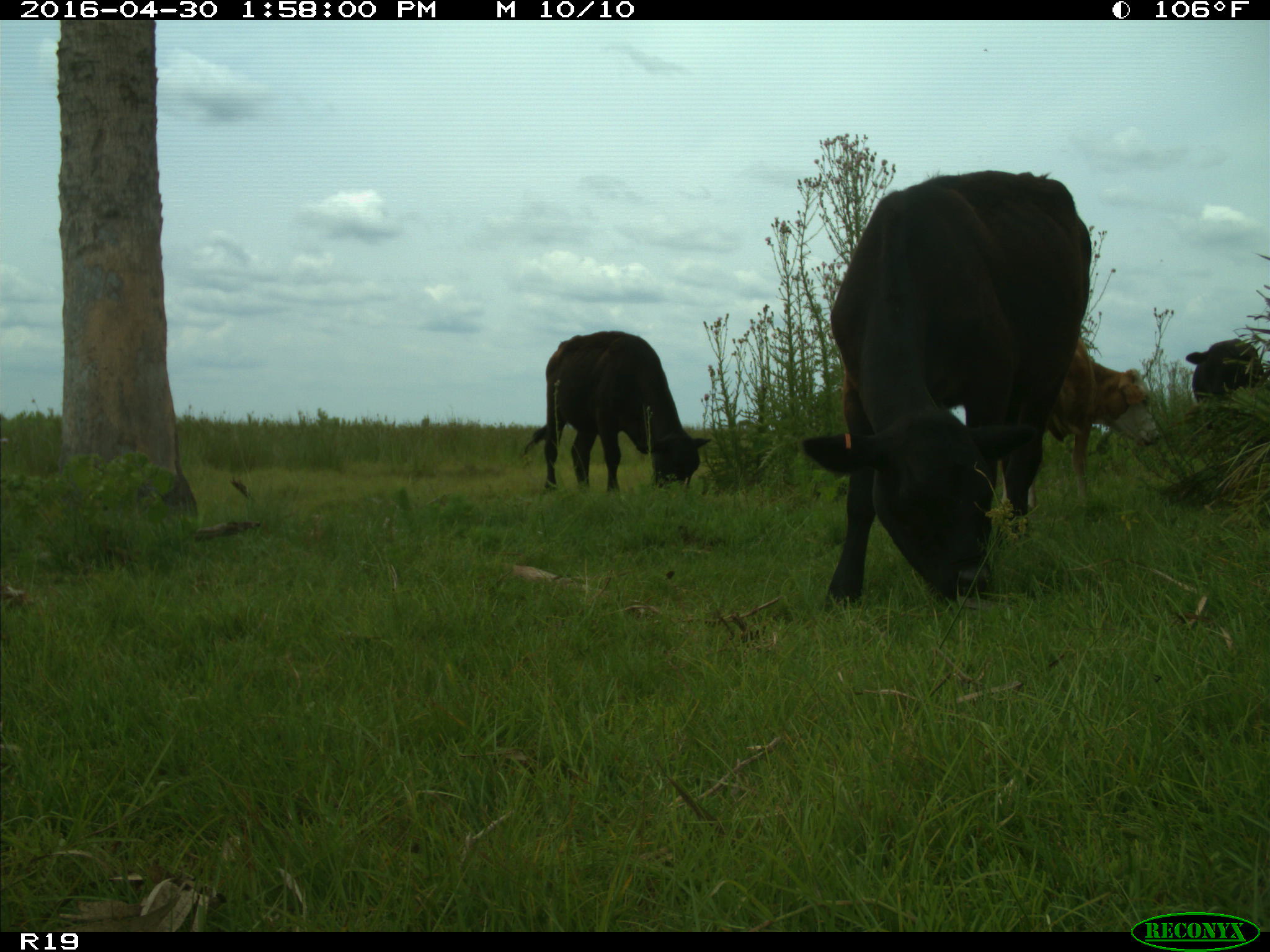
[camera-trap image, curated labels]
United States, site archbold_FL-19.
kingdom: Animalia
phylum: Chordata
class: Mammalia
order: Artiodactyla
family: Bovidae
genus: Bos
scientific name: Bos taurus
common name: domestic cow